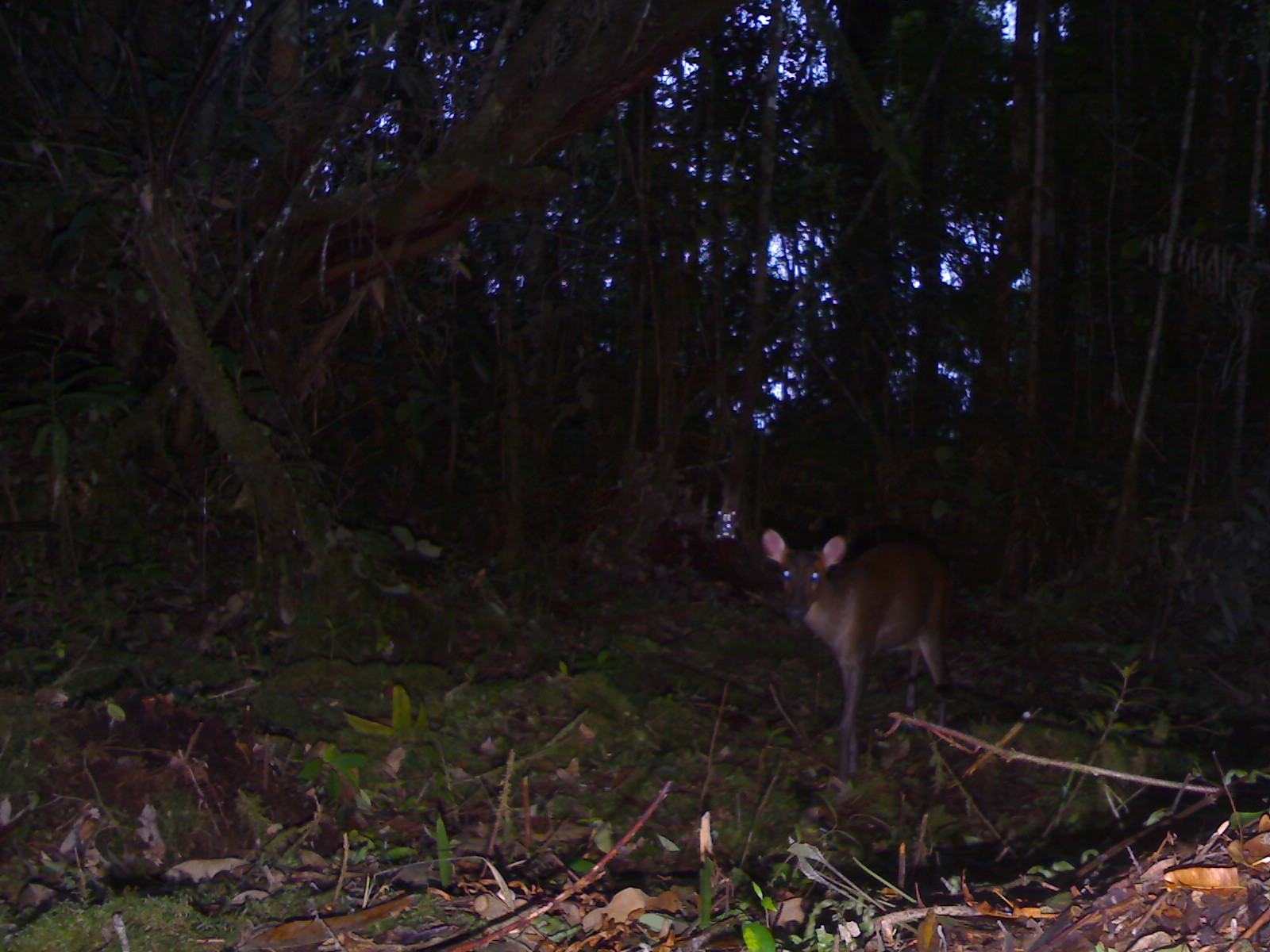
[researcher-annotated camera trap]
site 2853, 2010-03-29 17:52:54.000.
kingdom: Animalia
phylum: Chordata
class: Mammalia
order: Artiodactyla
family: Cervidae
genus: Muntiacus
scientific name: Muntiacus muntjak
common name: southern red muntjac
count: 1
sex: female